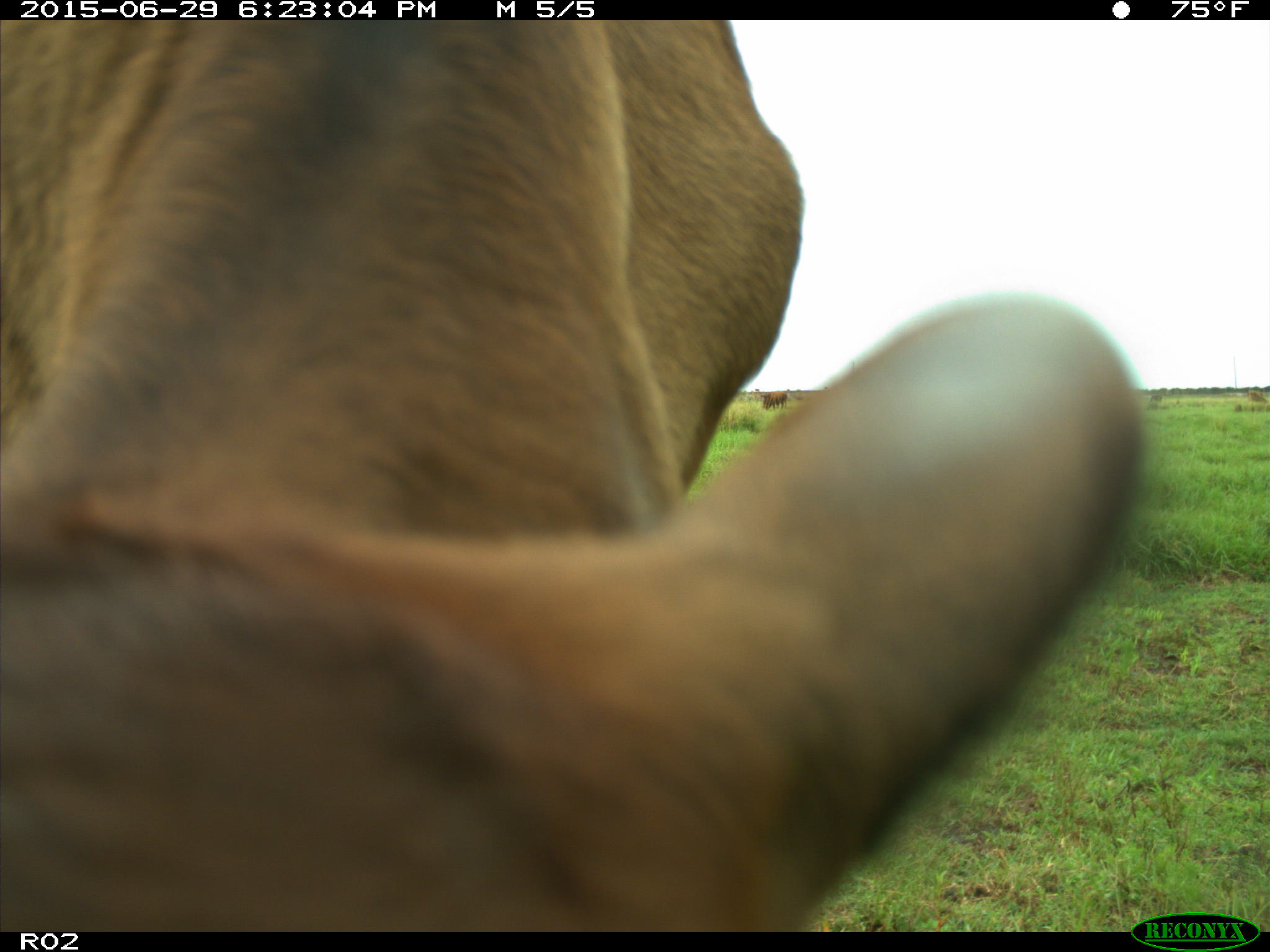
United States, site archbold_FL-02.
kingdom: Animalia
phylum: Chordata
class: Mammalia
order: Artiodactyla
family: Bovidae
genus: Bos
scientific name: Bos taurus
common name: domestic cow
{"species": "Bos taurus (domestic cow)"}